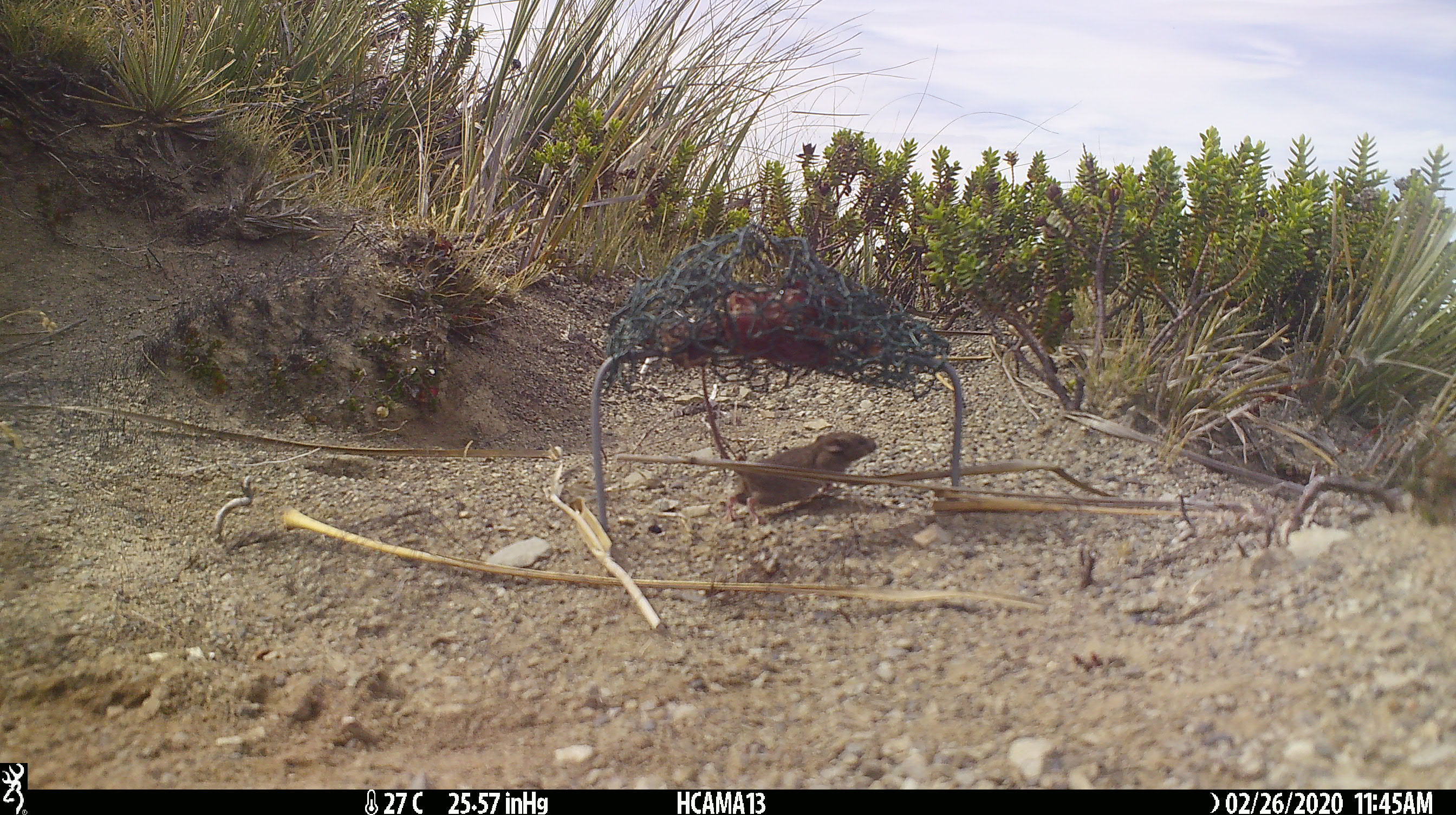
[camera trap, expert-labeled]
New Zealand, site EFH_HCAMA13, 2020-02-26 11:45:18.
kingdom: Animalia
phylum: Chordata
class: Mammalia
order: Rodentia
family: Muridae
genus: Mus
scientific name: Mus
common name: mouse